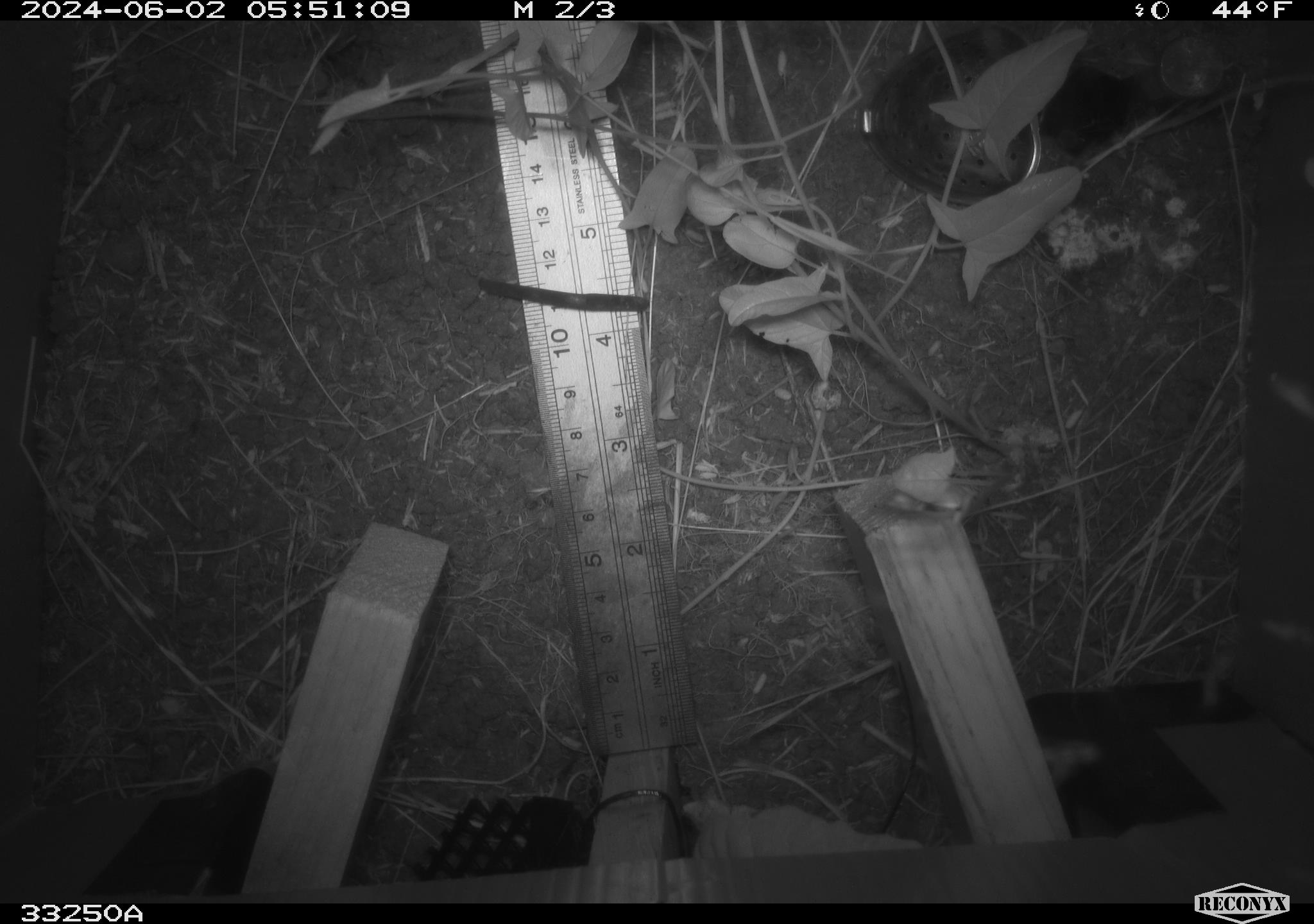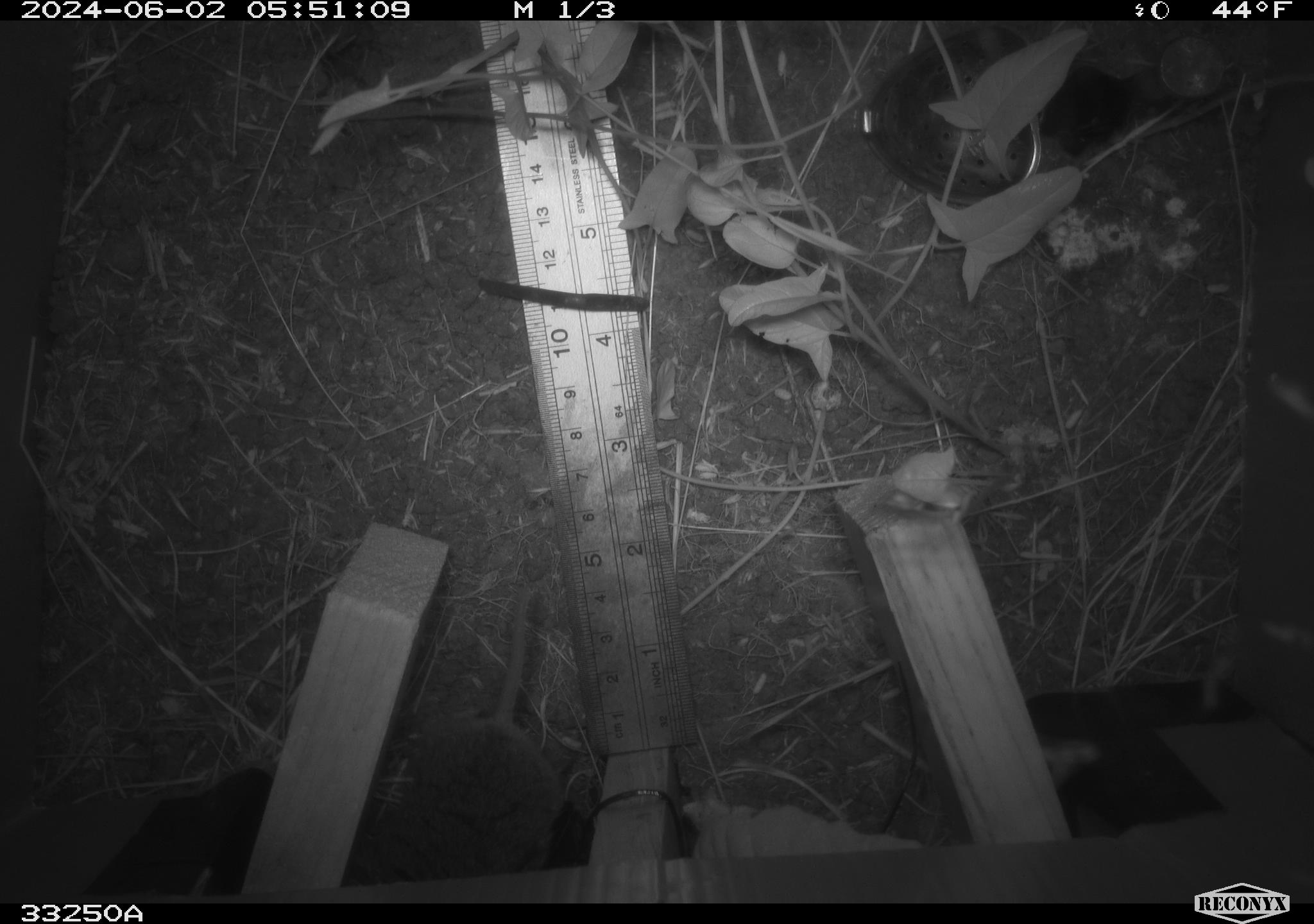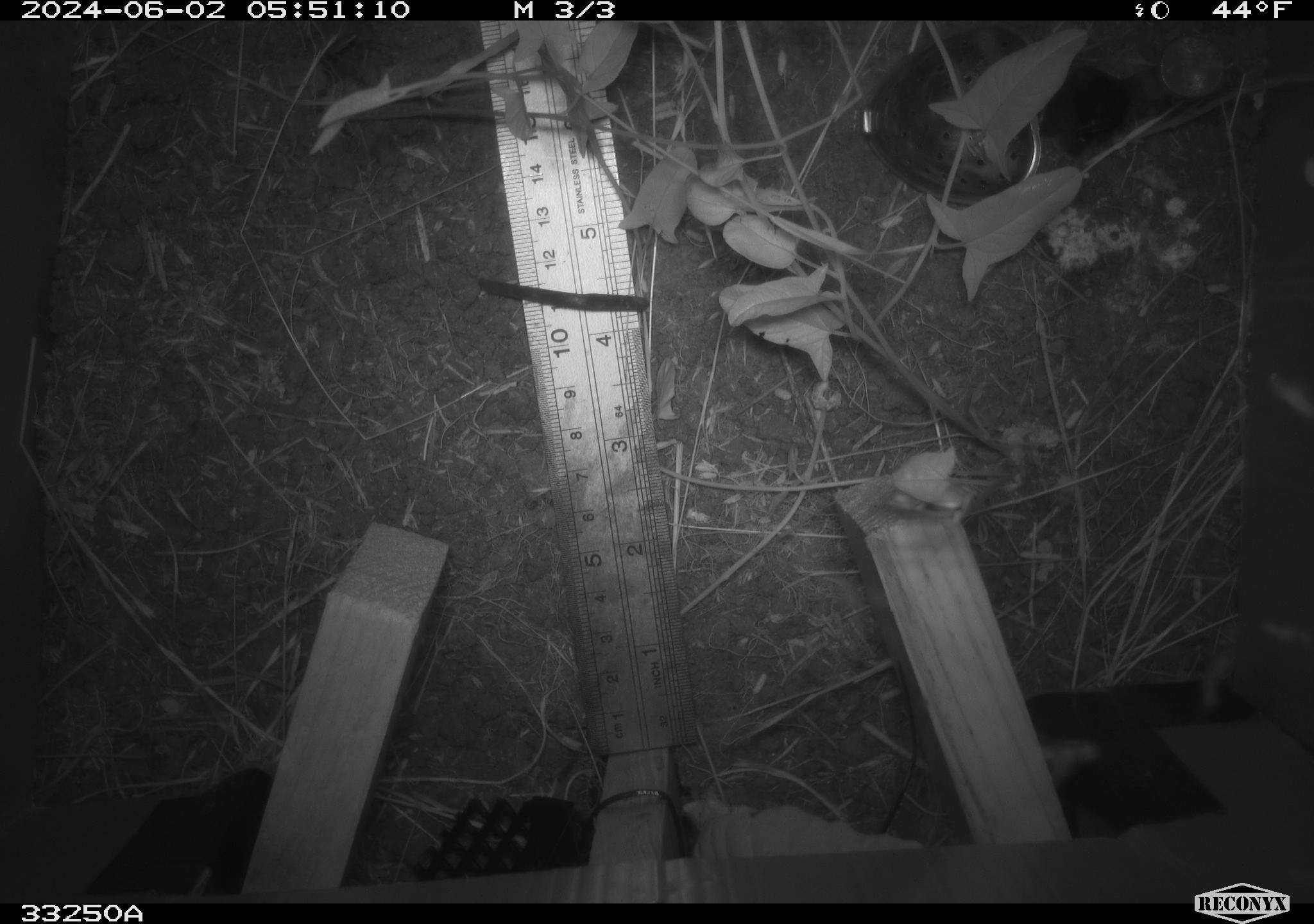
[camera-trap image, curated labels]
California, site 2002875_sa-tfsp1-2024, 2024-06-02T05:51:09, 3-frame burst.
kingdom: Animalia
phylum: Chordata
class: Mammalia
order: Rodentia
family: Cricetidae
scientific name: Arvicolinae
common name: voles, lemmings, and muskrats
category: arvicolinae subfamily